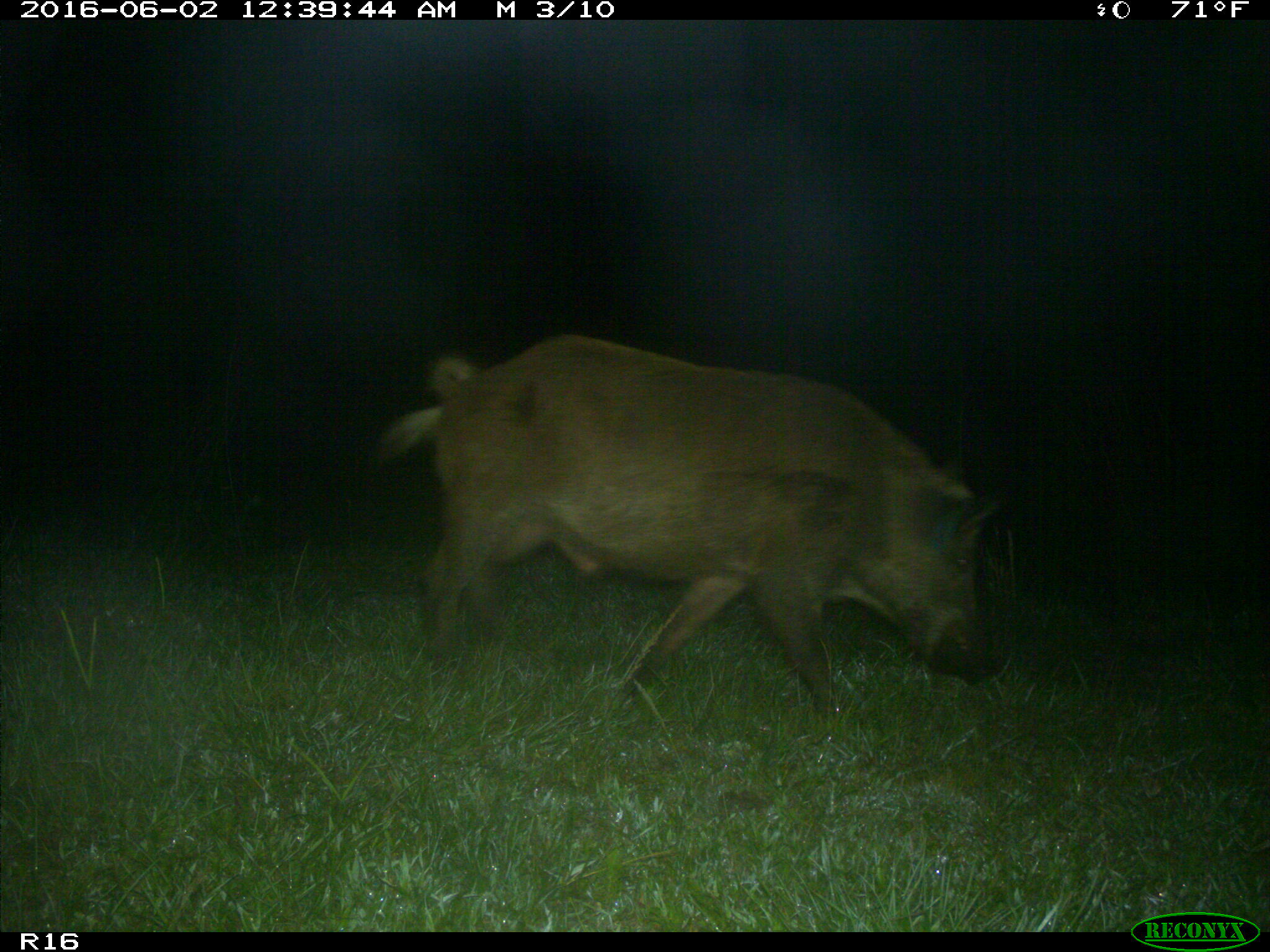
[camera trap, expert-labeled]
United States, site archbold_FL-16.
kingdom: Animalia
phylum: Chordata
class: Mammalia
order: Artiodactyla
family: Suidae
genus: Sus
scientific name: Sus scrofa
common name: wild boar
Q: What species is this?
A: Sus scrofa (wild boar).